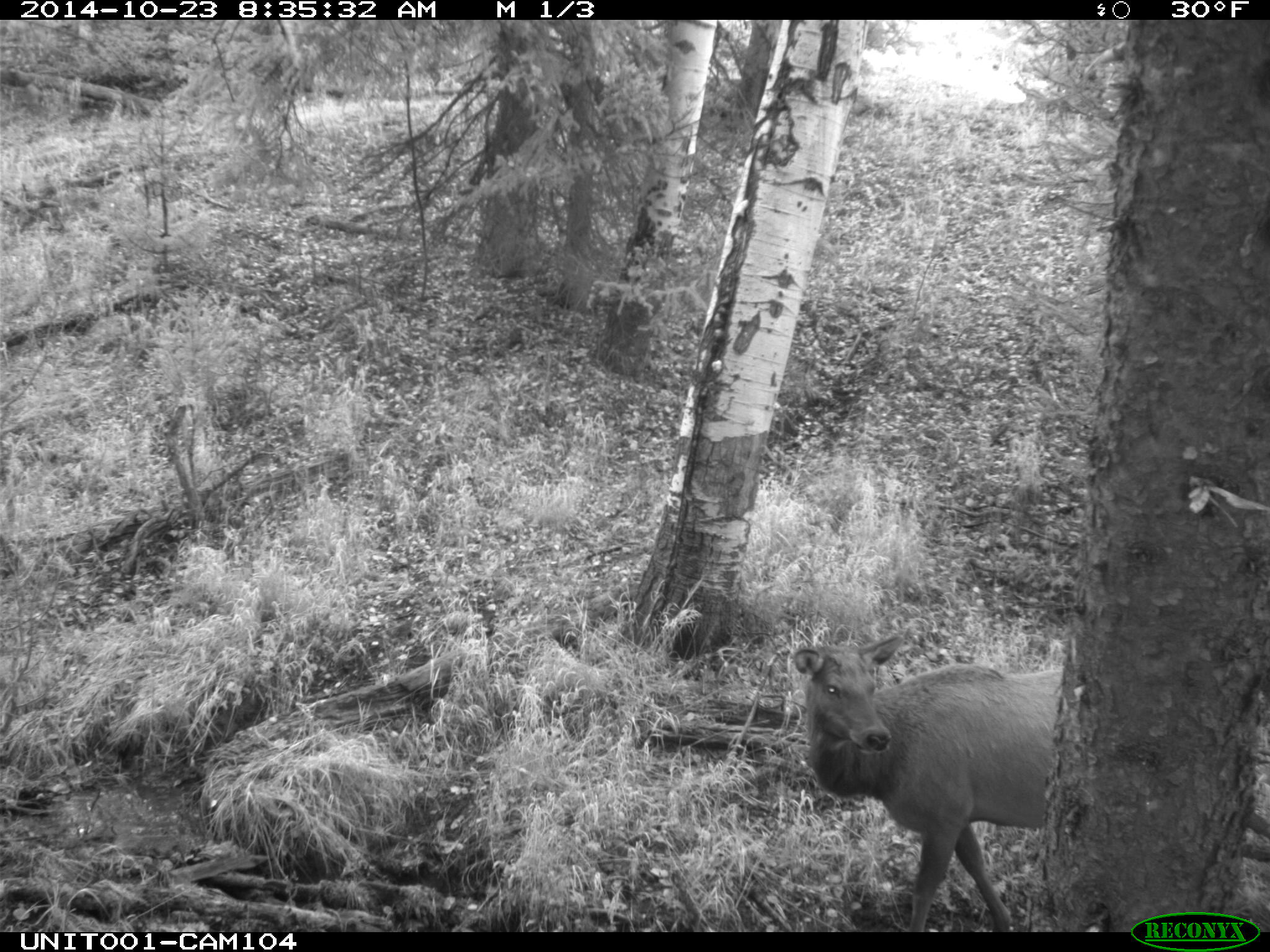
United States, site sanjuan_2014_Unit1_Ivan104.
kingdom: Animalia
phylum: Chordata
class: Mammalia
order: Artiodactyla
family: Cervidae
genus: Cervus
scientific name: Cervus elaphus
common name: red deer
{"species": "Cervus elaphus (red deer)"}